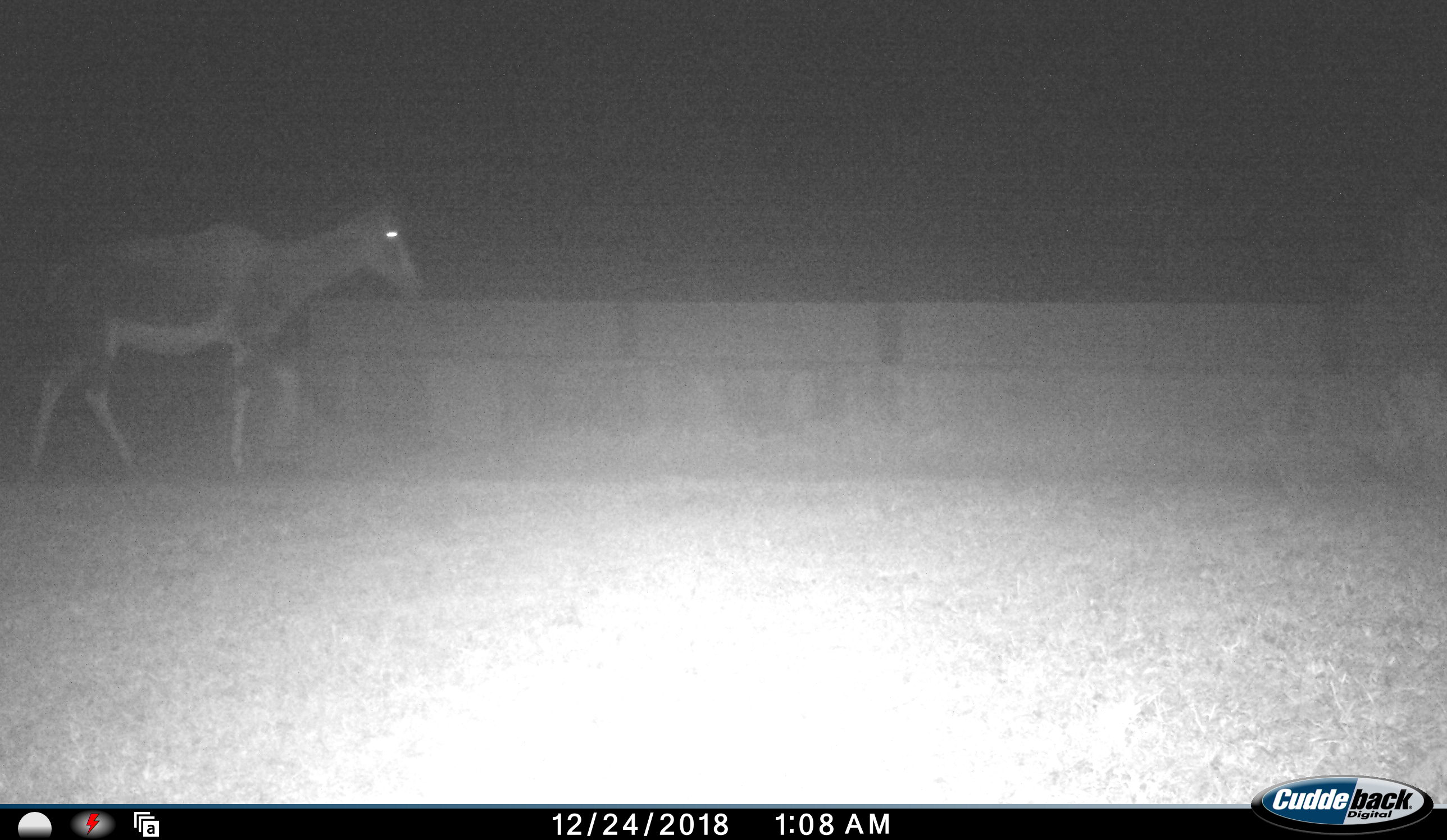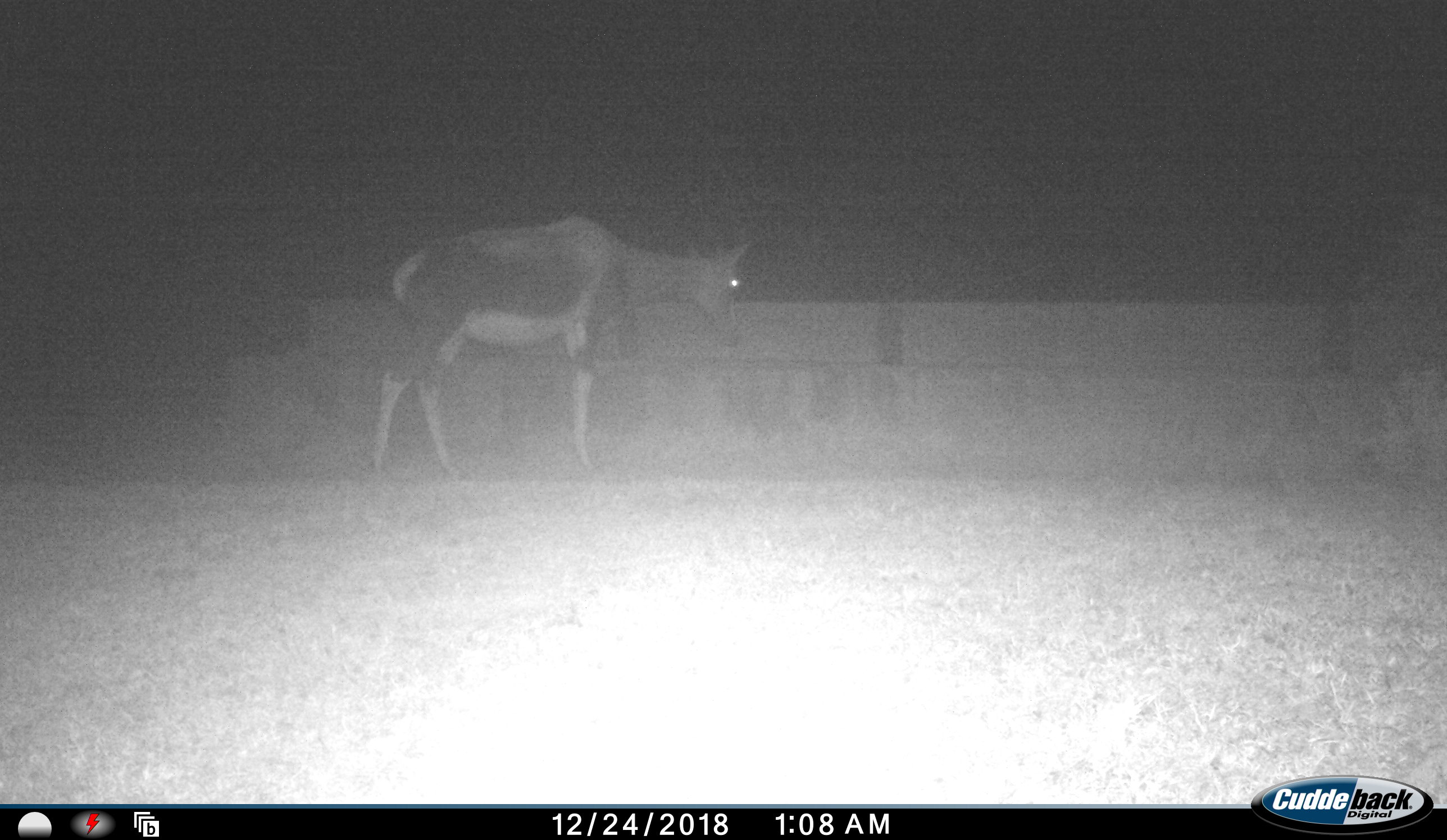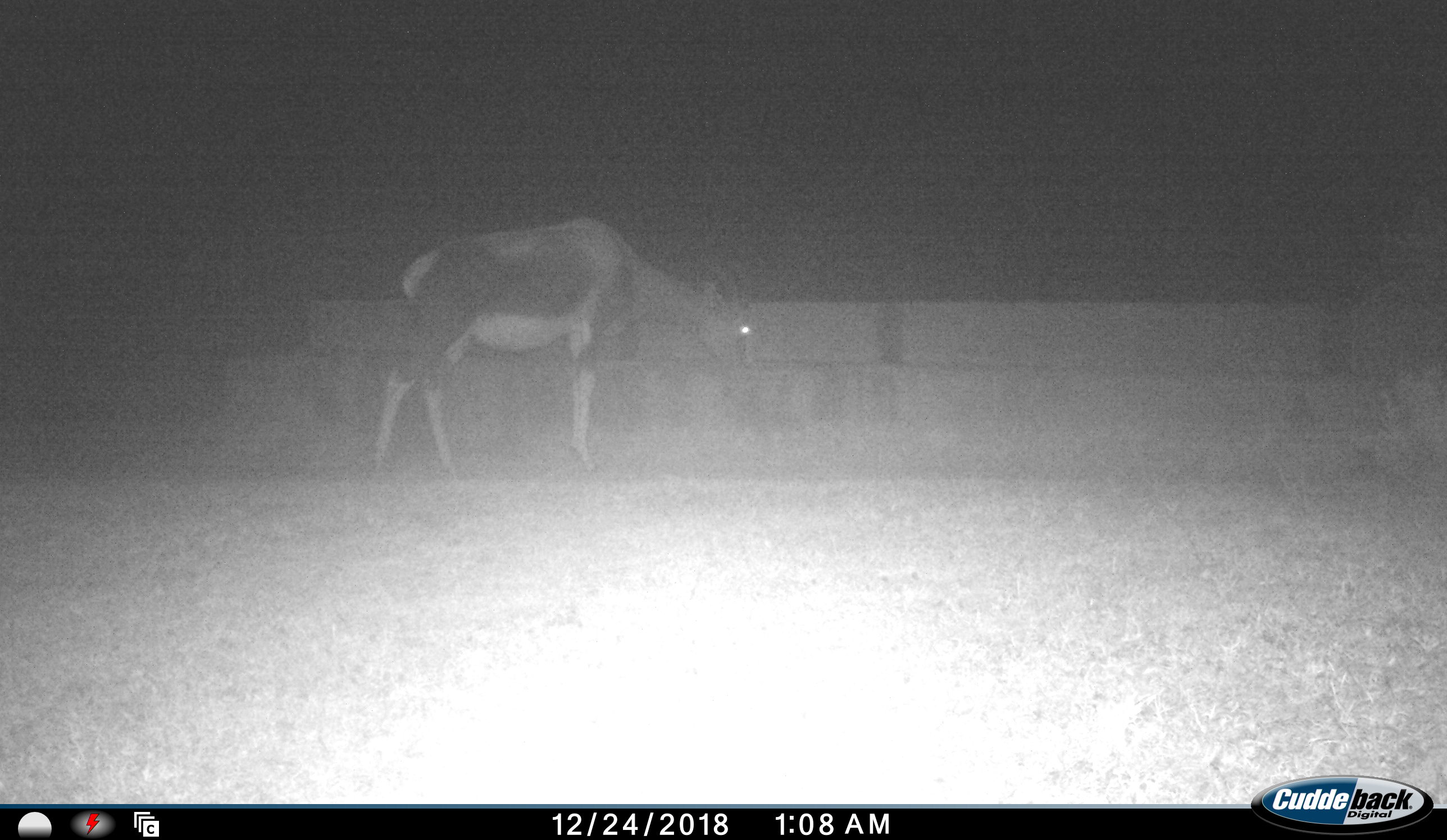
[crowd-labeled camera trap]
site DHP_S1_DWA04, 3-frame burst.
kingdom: Animalia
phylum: Chordata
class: Mammalia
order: Artiodactyla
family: Bovidae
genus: Damaliscus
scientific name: Damaliscus pygargus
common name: bontebok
Bontebok (Damaliscus pygargus), count 1. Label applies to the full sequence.